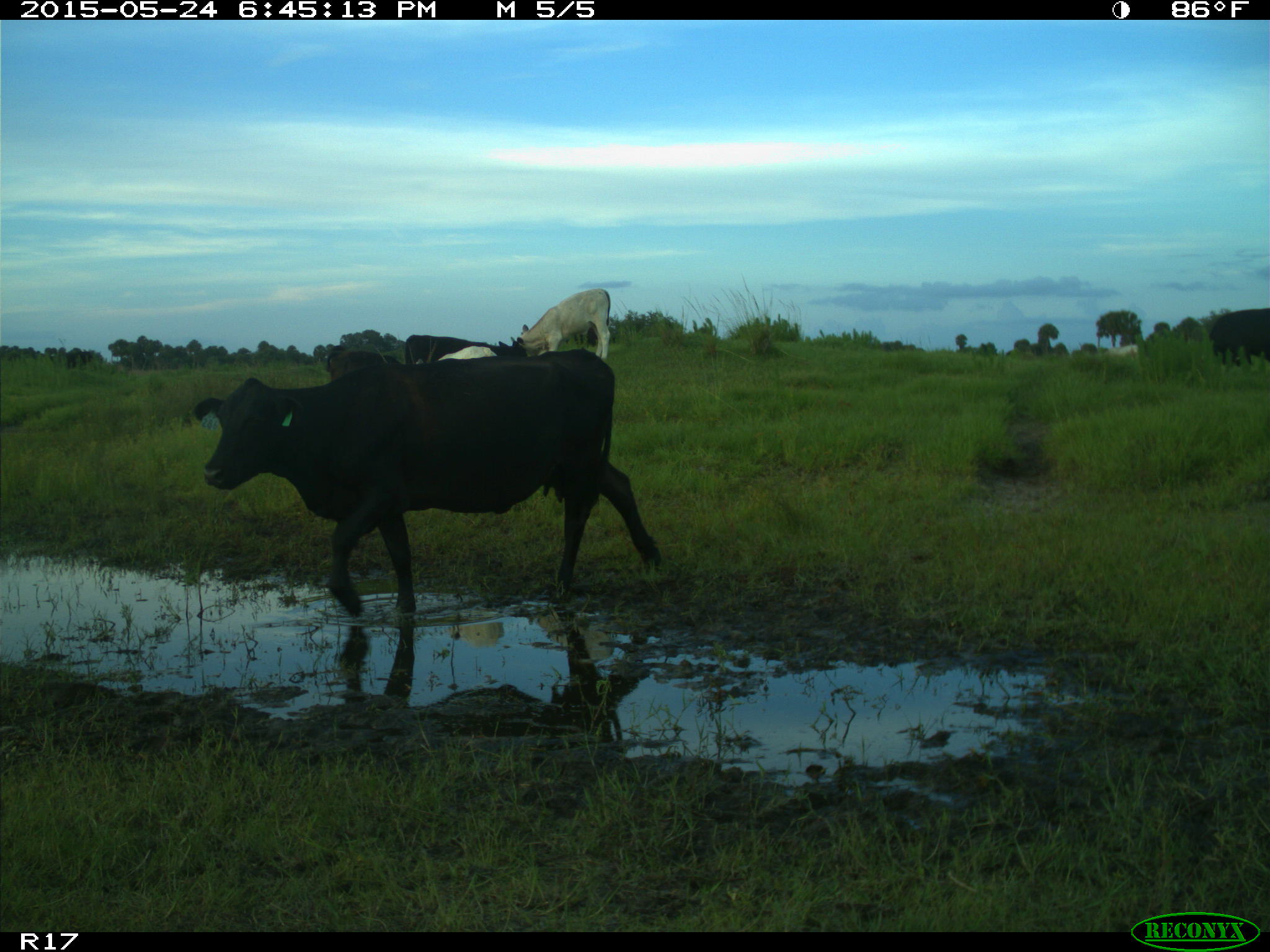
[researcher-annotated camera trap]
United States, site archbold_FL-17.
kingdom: Animalia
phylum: Chordata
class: Mammalia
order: Artiodactyla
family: Bovidae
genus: Bos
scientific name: Bos taurus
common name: domestic cow